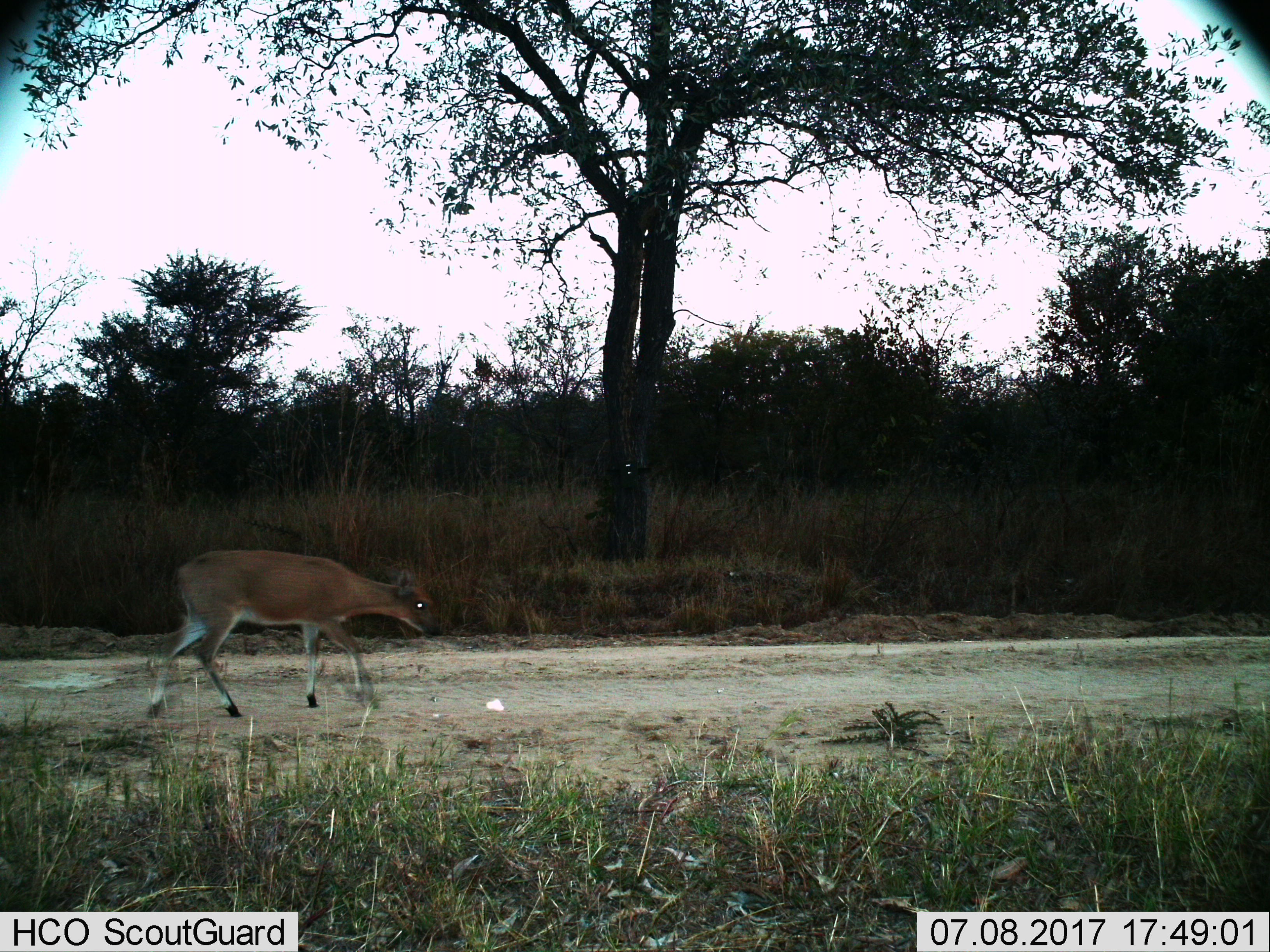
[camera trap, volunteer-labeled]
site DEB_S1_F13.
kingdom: Animalia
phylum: Chordata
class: Mammalia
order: Artiodactyla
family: Bovidae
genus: Sylvicapra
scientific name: Sylvicapra grimmia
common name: common duiker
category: duikercommongrey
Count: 1.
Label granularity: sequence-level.